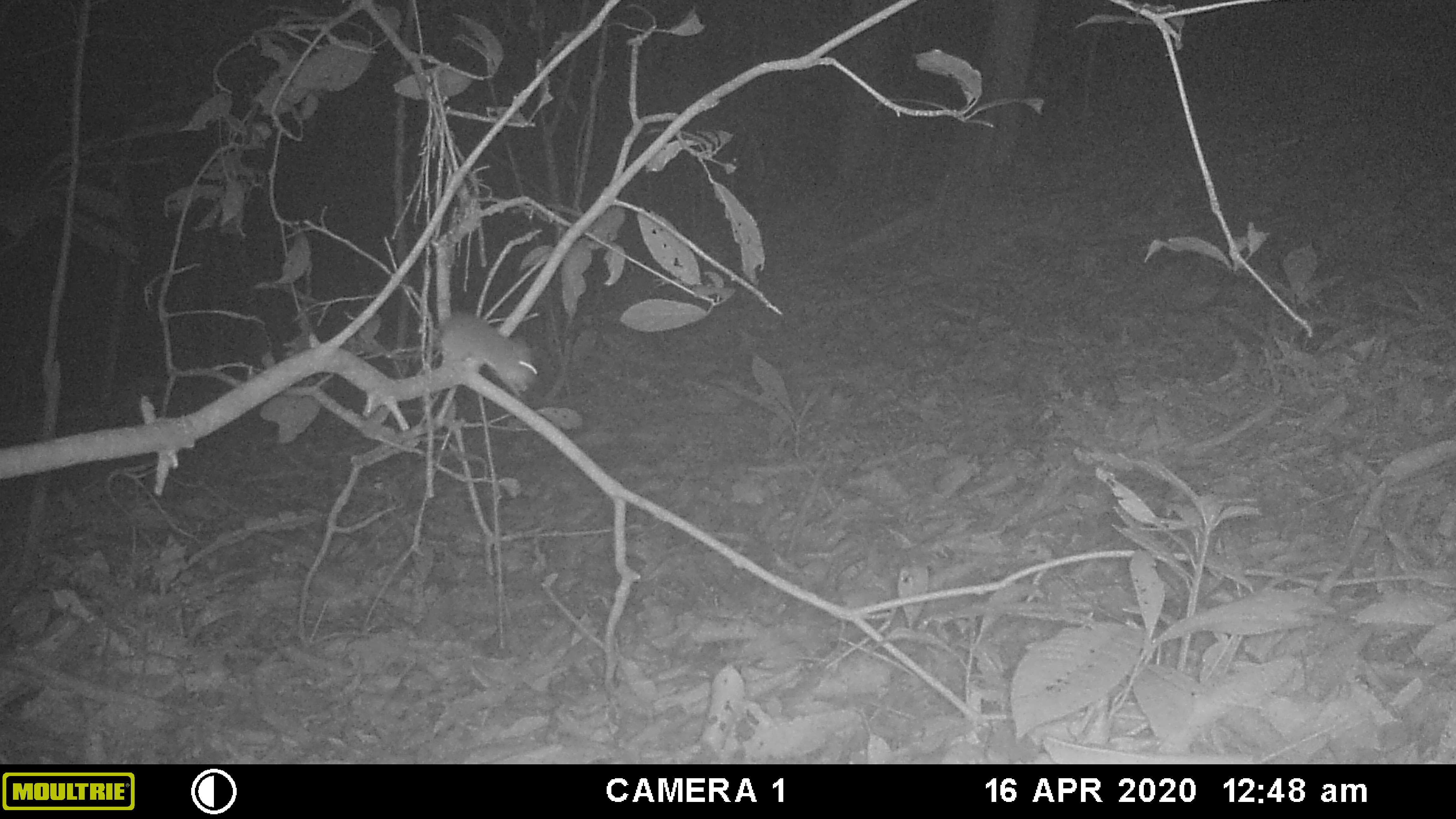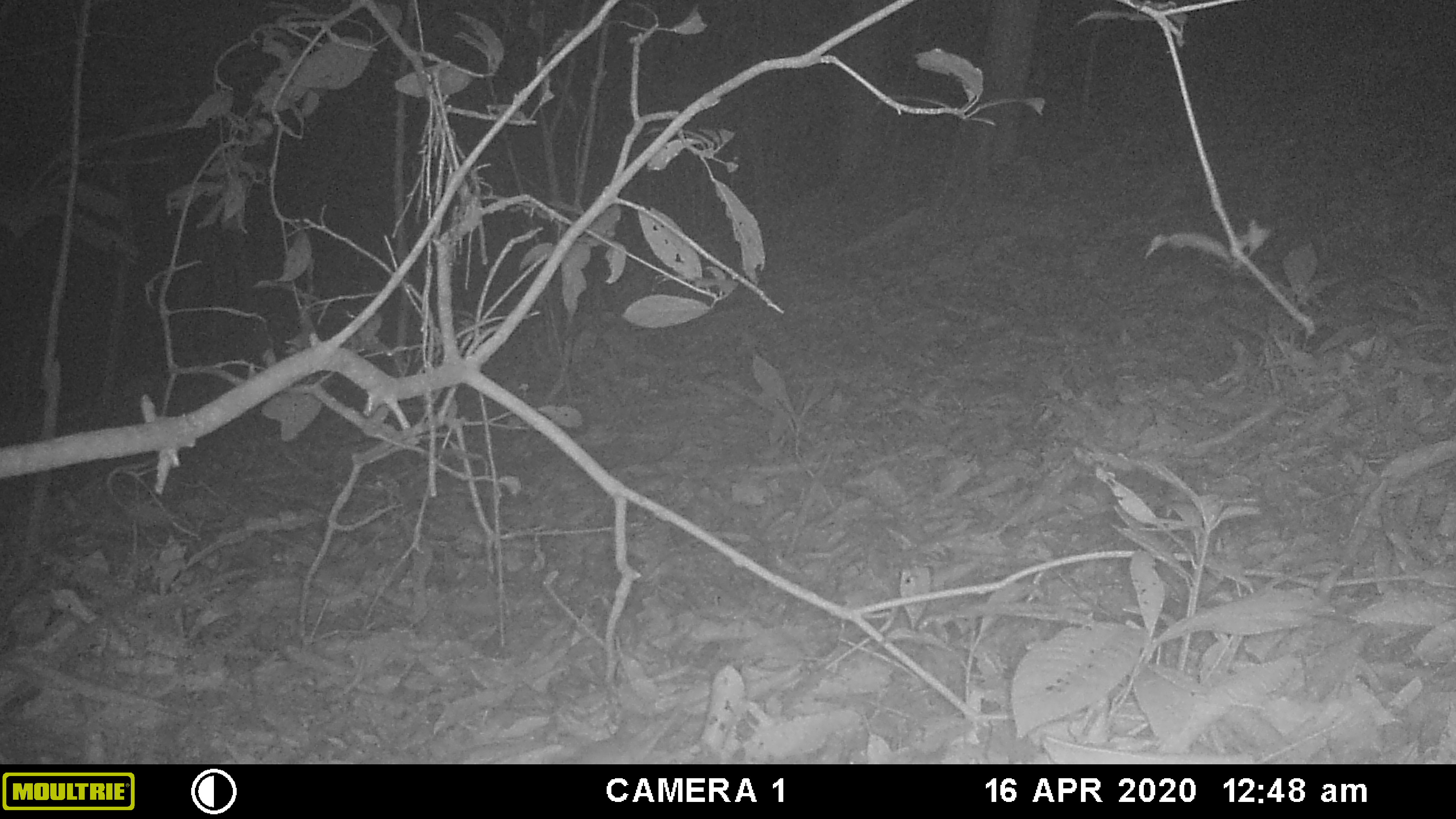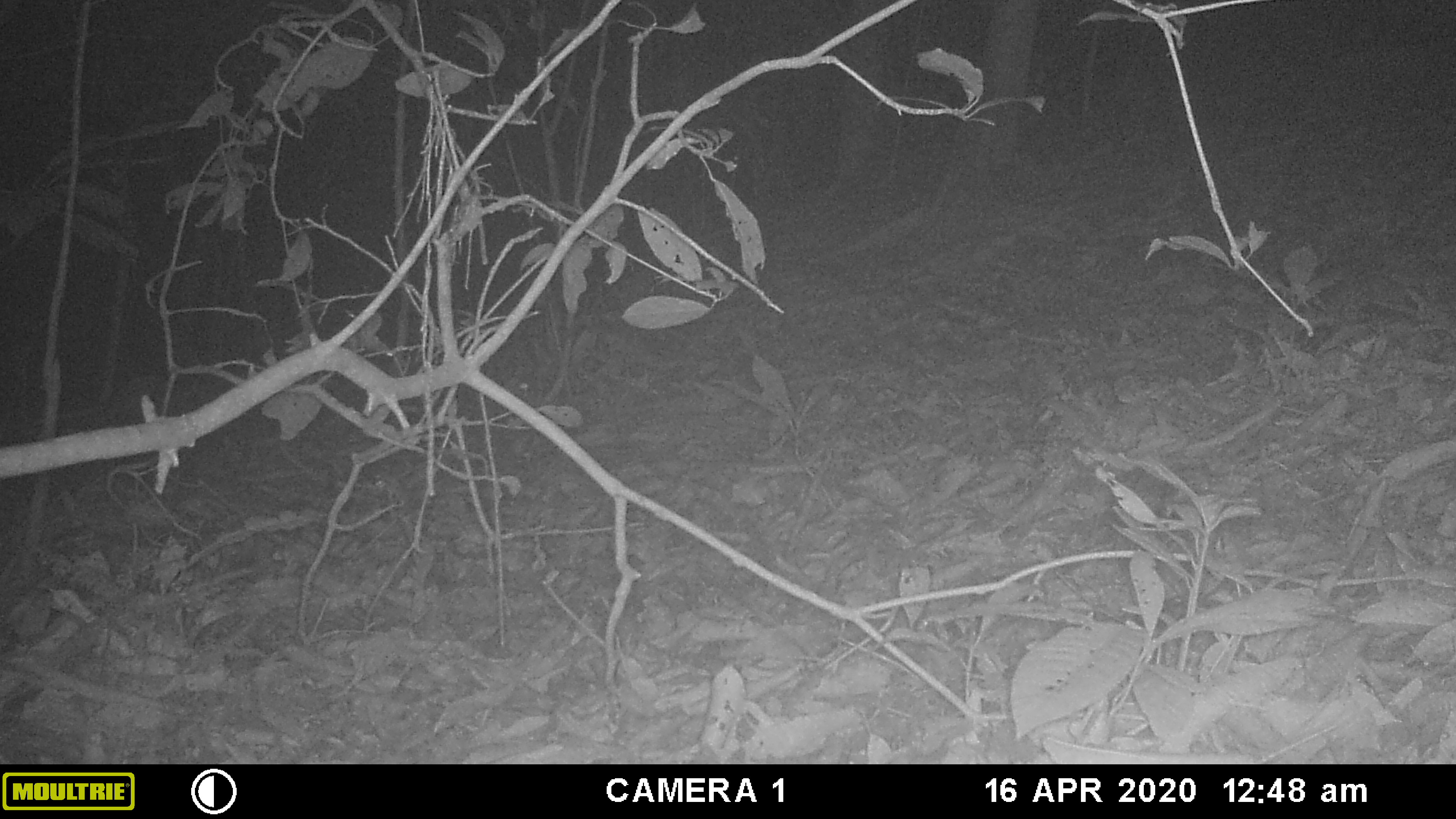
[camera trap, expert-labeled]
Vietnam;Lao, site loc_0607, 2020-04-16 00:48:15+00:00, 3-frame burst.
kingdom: Animalia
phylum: Chordata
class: Mammalia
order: Rodentia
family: Muridae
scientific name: Muridae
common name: old-world mice and rats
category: unidentified murid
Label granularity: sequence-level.